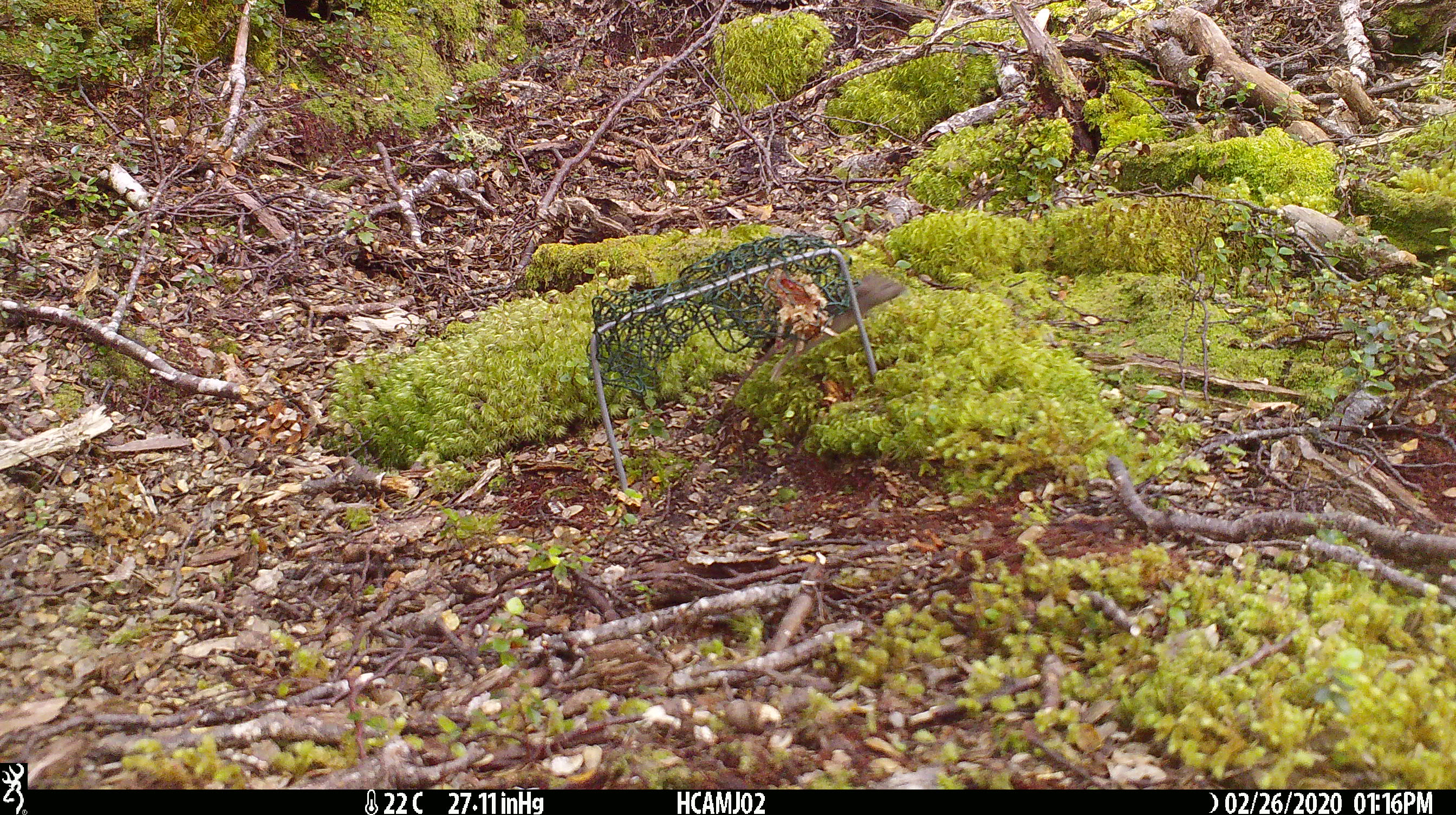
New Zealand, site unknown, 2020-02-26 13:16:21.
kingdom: Animalia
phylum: Chordata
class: Mammalia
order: Rodentia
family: Muridae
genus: Mus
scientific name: Mus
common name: mouse